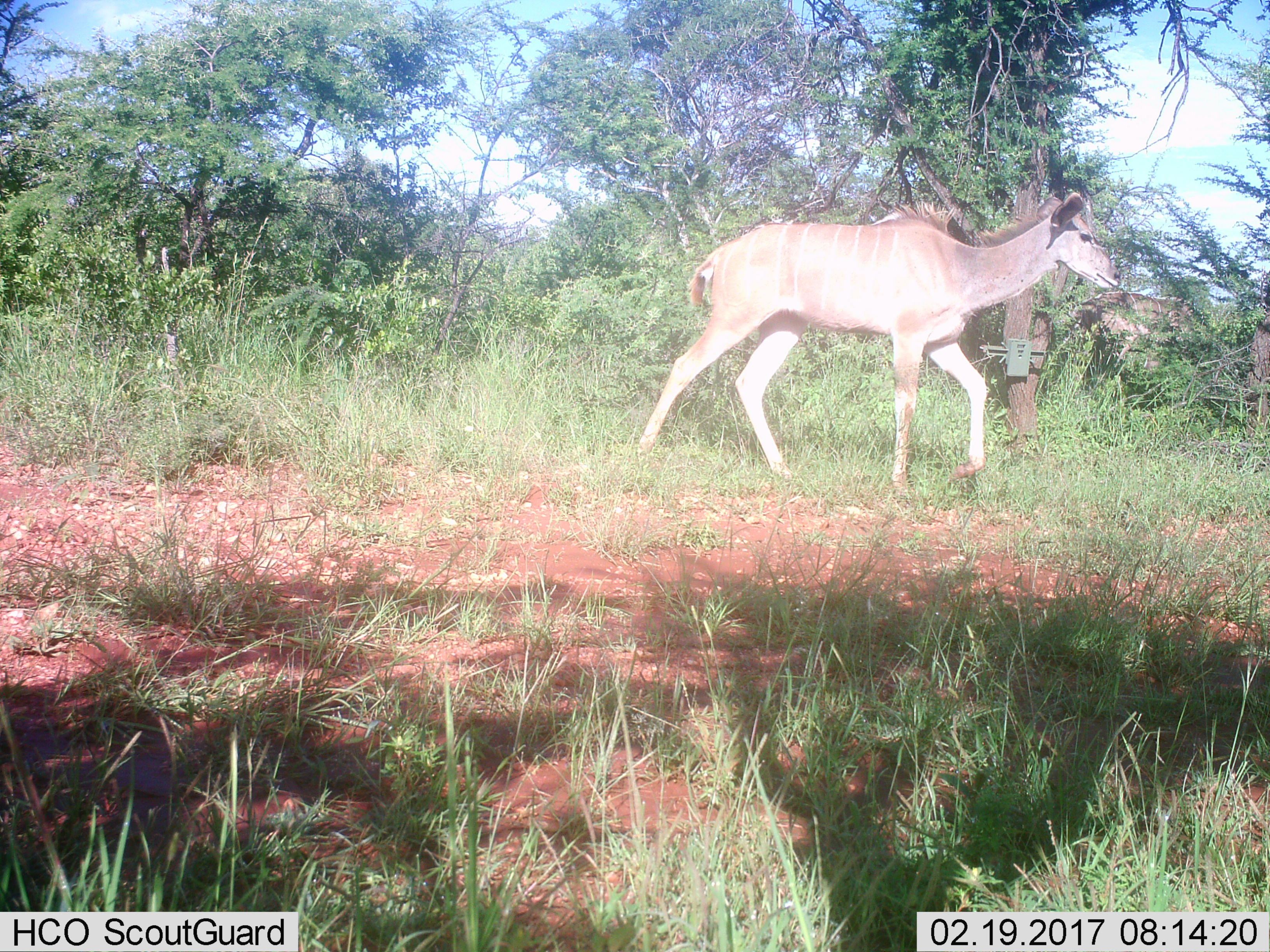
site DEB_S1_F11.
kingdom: Animalia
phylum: Chordata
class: Mammalia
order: Artiodactyla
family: Bovidae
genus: Tragelaphus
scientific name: Tragelaphus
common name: kudu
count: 1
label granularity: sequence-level